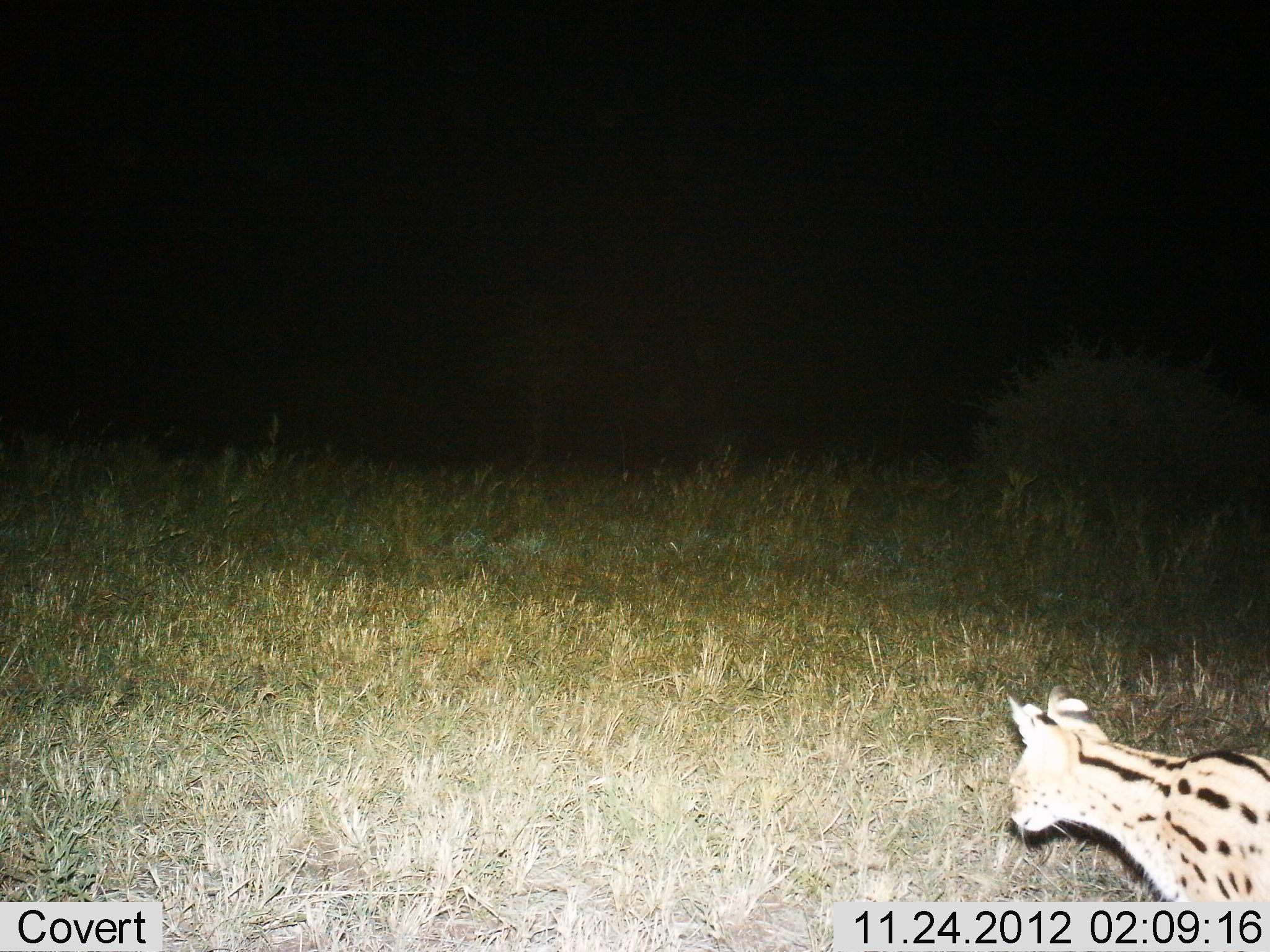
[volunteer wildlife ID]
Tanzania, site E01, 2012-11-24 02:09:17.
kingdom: Animalia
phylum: Chordata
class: Mammalia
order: Carnivora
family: Felidae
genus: Leptailurus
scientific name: Leptailurus serval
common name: serval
Serval (Leptailurus serval), count 1. Behavior (volunteer vote fractions): standing 39%, resting 0%, moving 61%, interacting 0%. Young present (vote fraction): 0%. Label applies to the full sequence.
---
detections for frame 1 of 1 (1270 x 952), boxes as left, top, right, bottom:
animal: 999, 682, 1270, 902